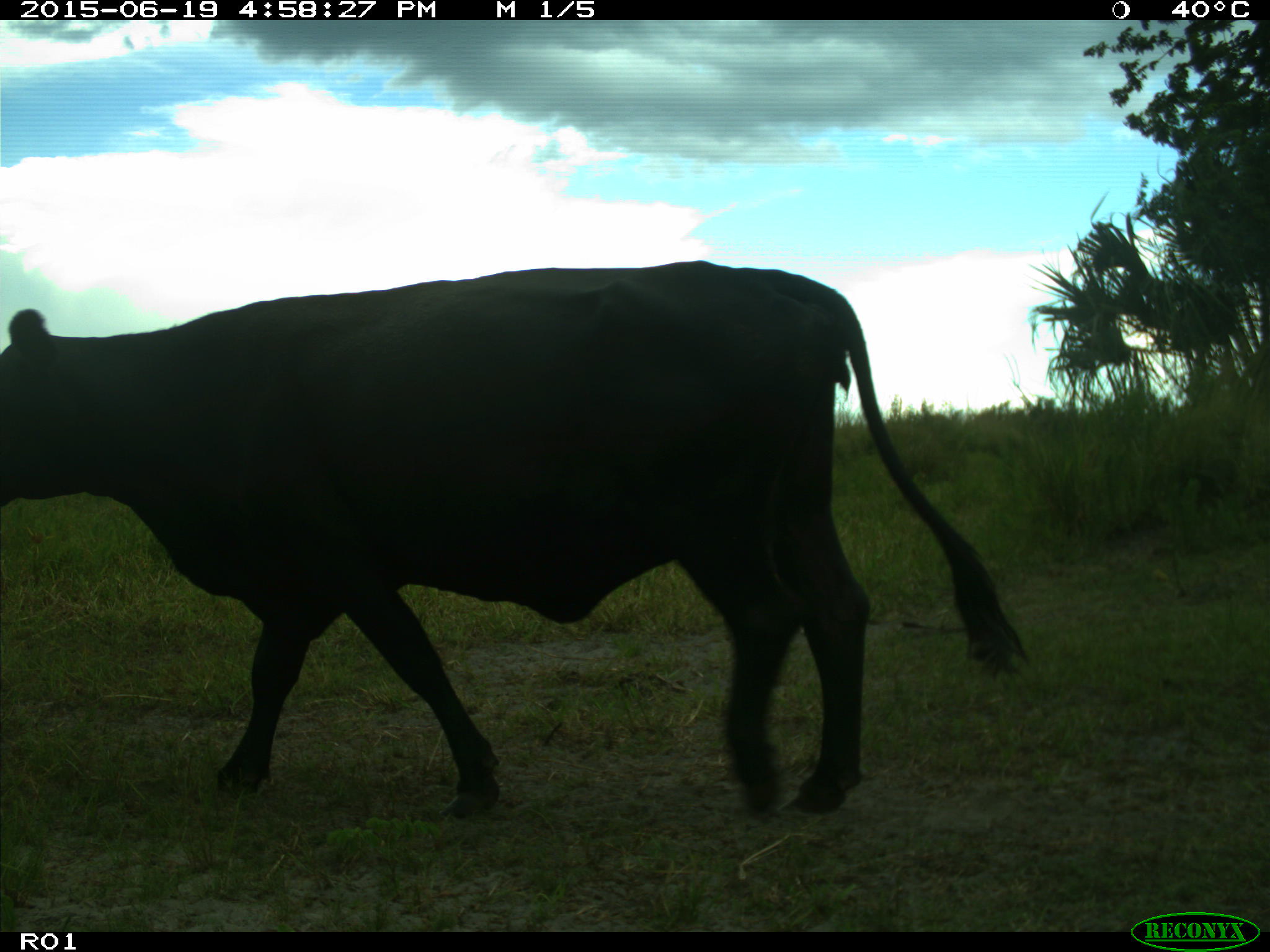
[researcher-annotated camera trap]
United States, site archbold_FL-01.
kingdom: Animalia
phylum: Chordata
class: Mammalia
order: Artiodactyla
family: Bovidae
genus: Bos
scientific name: Bos taurus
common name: domestic cow